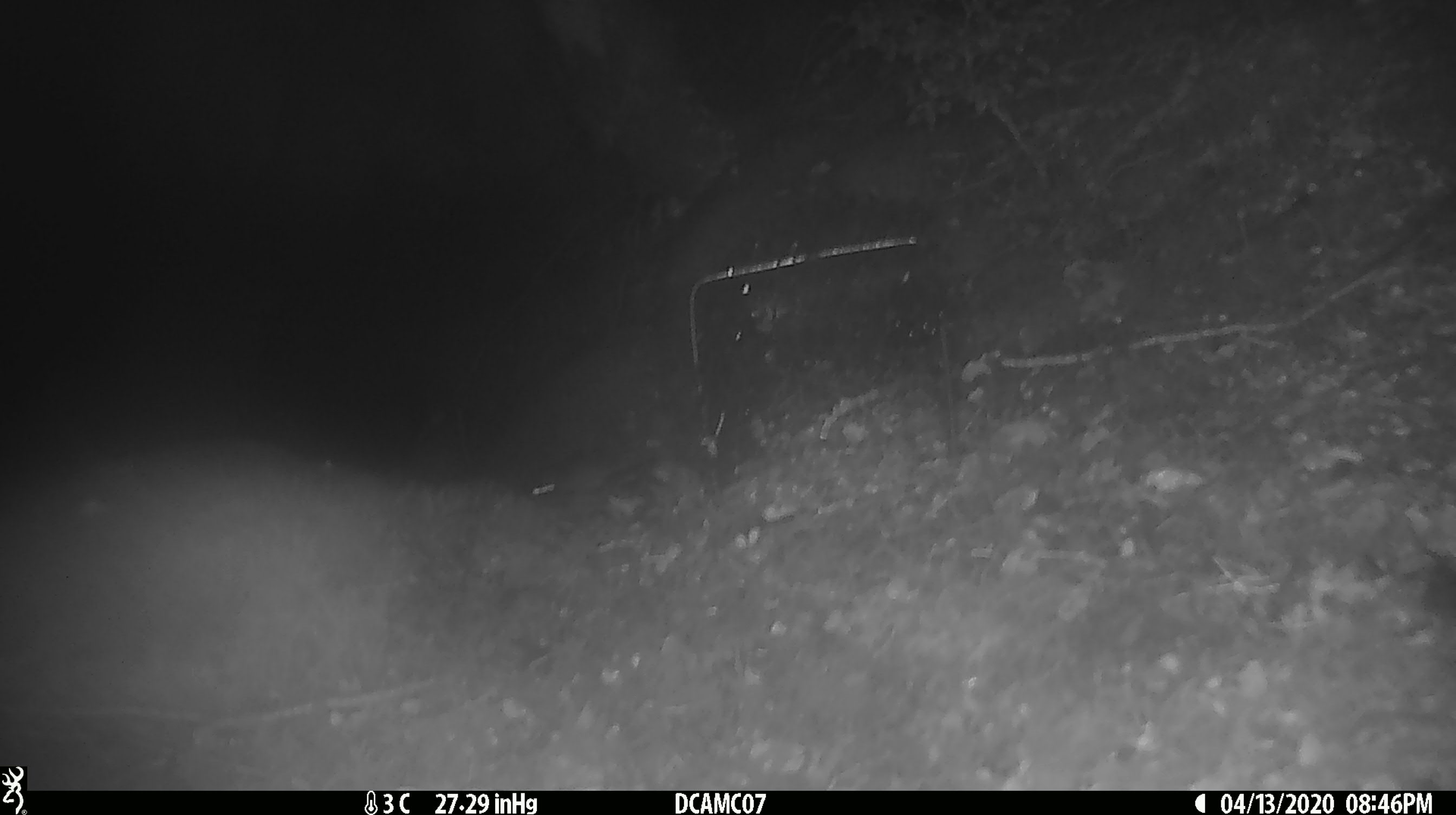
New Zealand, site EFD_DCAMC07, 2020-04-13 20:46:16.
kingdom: Animalia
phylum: Chordata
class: Mammalia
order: Rodentia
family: Muridae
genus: Mus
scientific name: Mus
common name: mouse